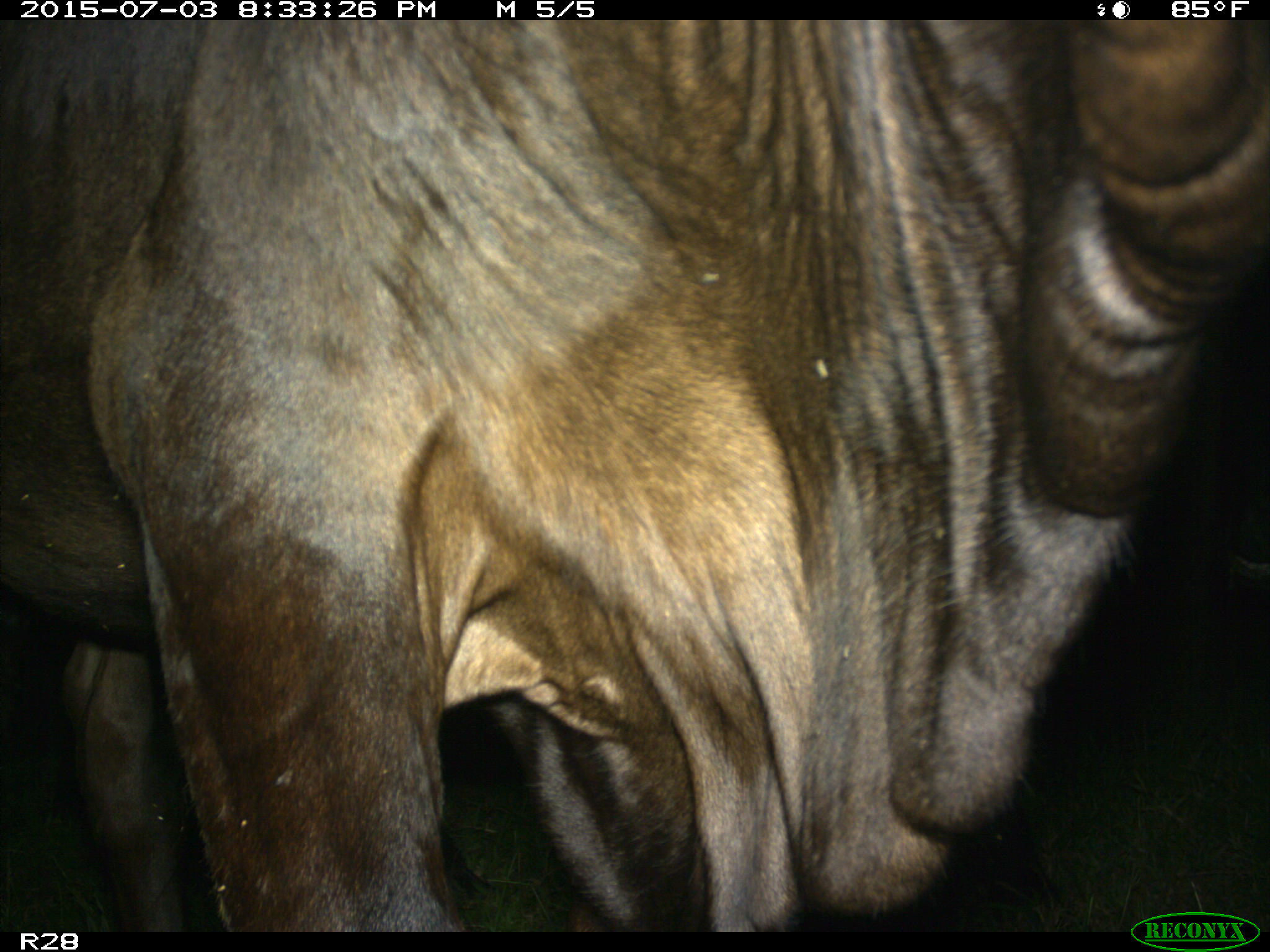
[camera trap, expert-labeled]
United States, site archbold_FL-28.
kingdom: Animalia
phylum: Chordata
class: Mammalia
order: Artiodactyla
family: Bovidae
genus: Bos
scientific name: Bos taurus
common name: domestic cow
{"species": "Bos taurus (domestic cow)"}